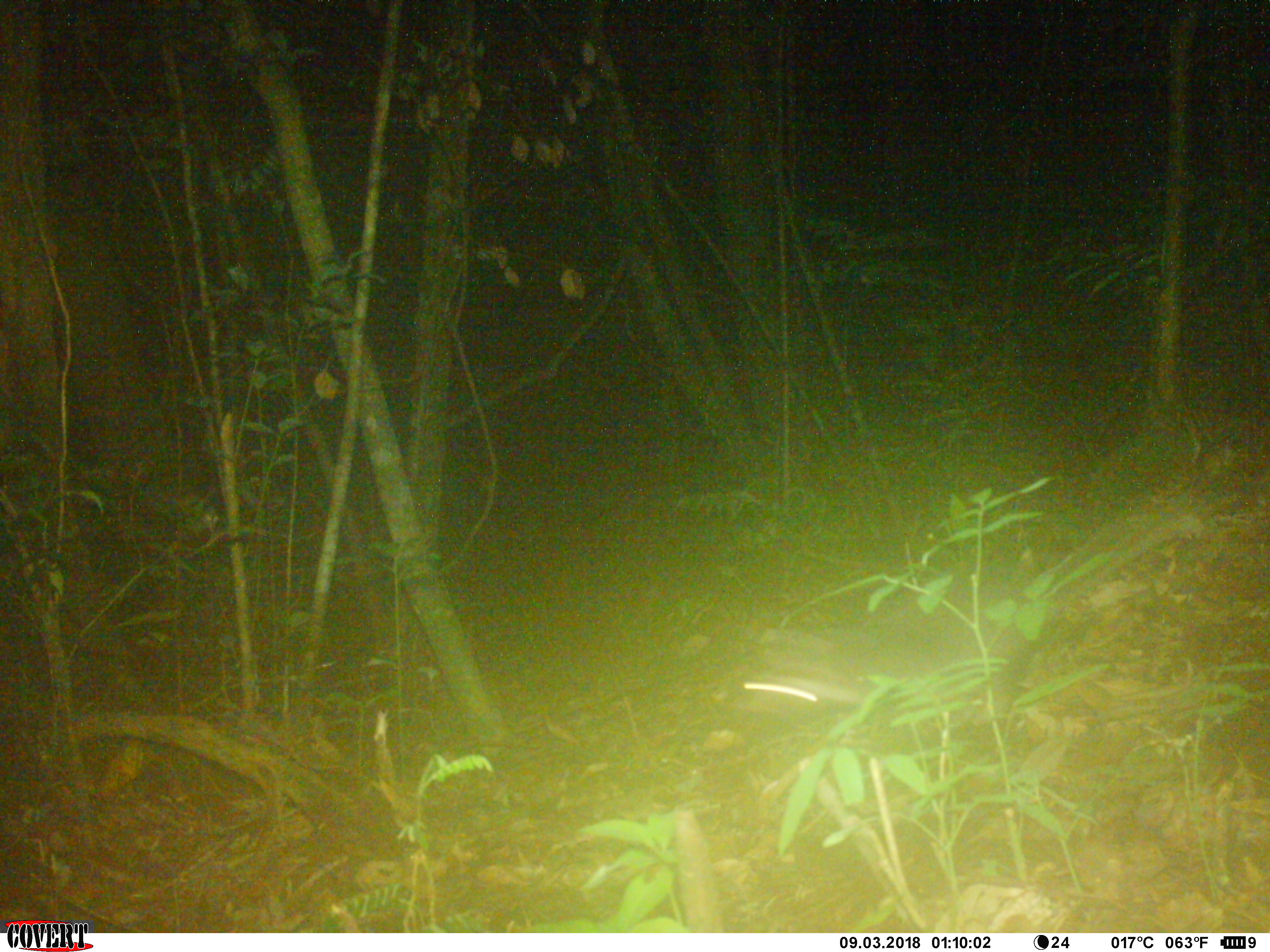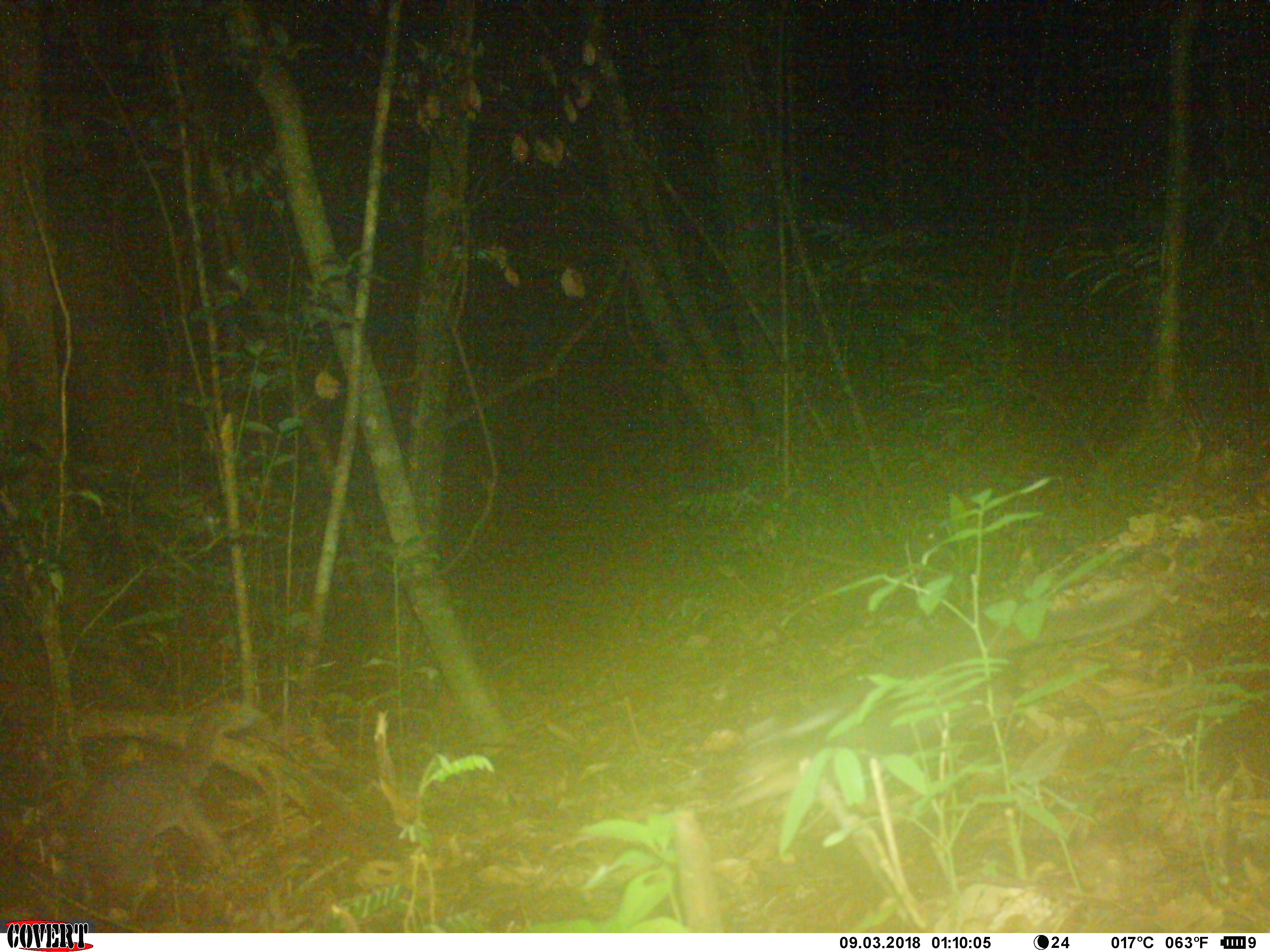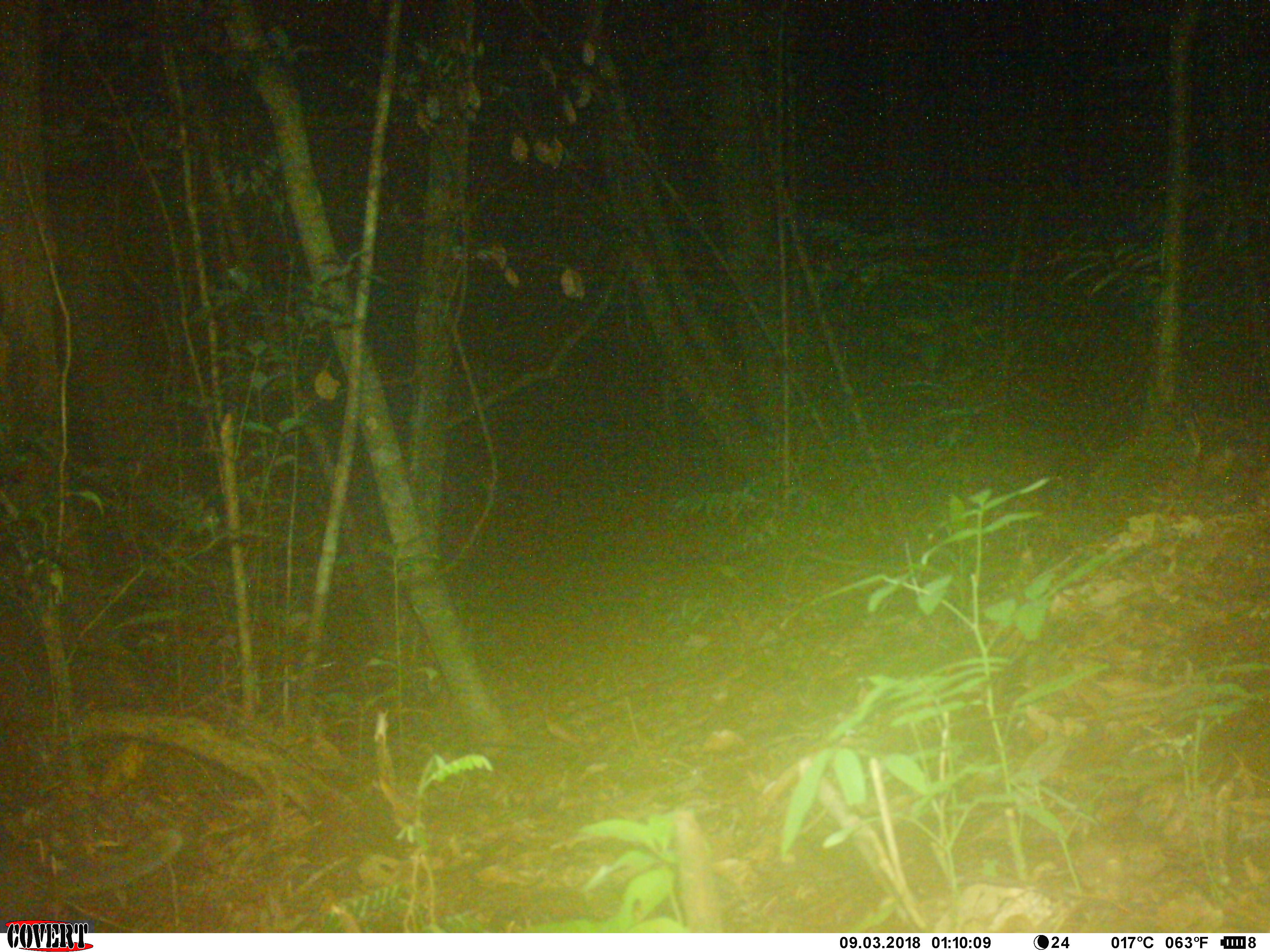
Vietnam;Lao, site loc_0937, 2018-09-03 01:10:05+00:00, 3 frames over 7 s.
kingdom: Animalia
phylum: Chordata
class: Mammalia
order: Carnivora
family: Mustelidae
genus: Melogale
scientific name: Melogale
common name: ferret badger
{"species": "ferret badger (Melogale)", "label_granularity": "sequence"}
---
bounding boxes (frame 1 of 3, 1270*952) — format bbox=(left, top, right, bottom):
ferret badger: bbox=(715, 491, 1218, 714)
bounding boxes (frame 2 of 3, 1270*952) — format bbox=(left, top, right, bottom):
ferret badger: bbox=(725, 582, 1163, 817); bbox=(75, 701, 268, 919)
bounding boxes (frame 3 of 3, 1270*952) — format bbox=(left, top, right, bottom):
ferret badger: bbox=(0, 828, 185, 931)